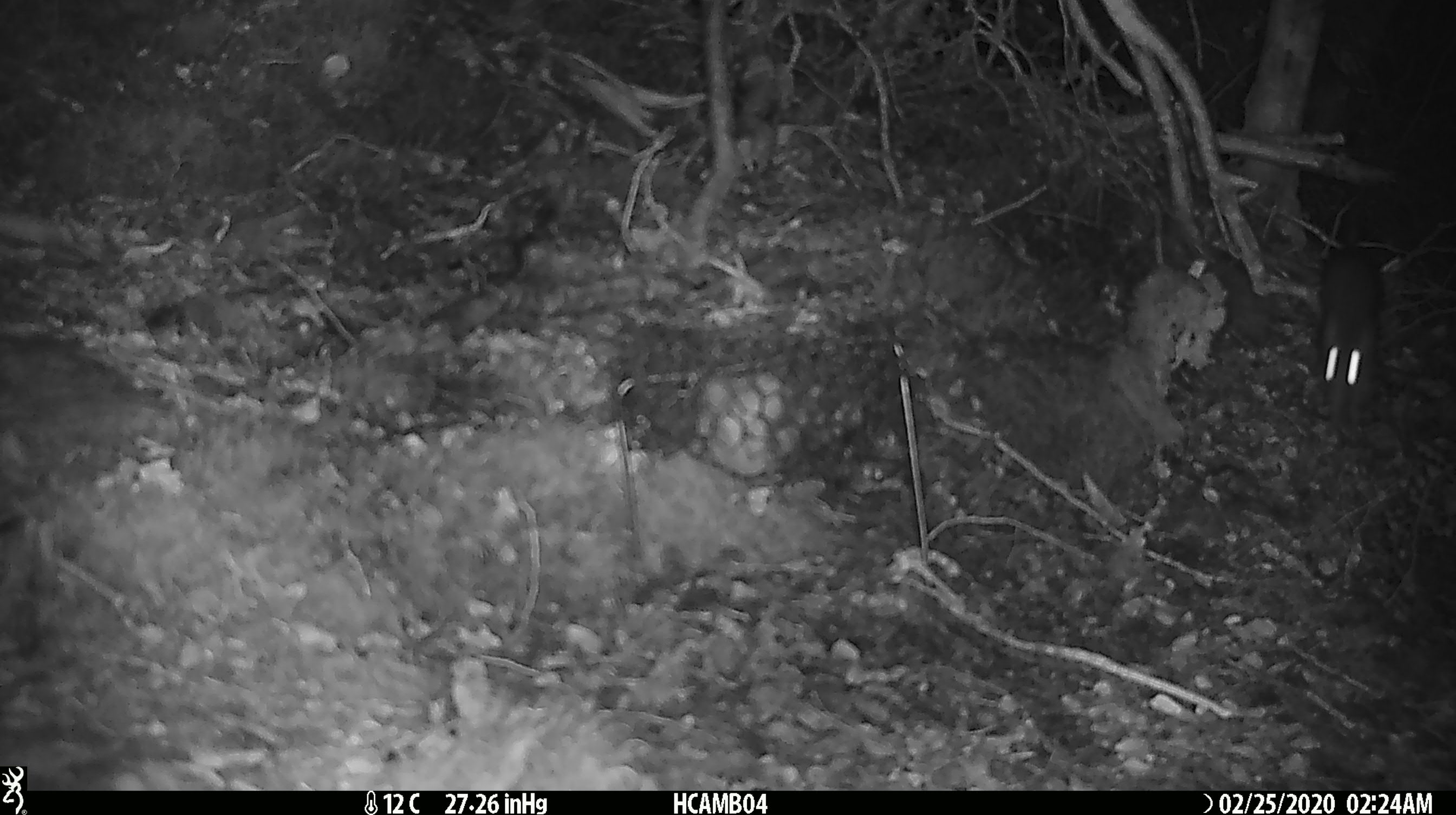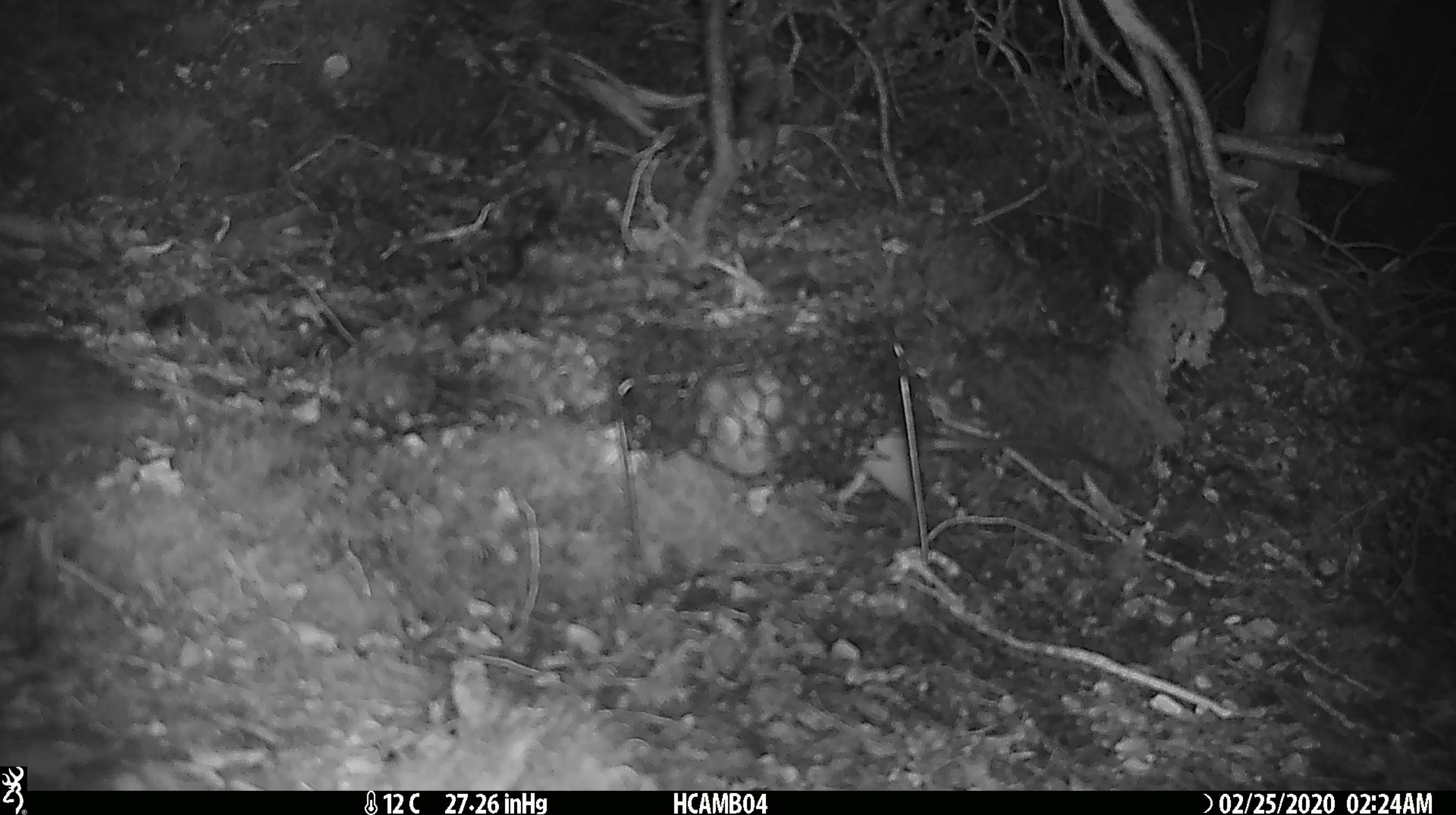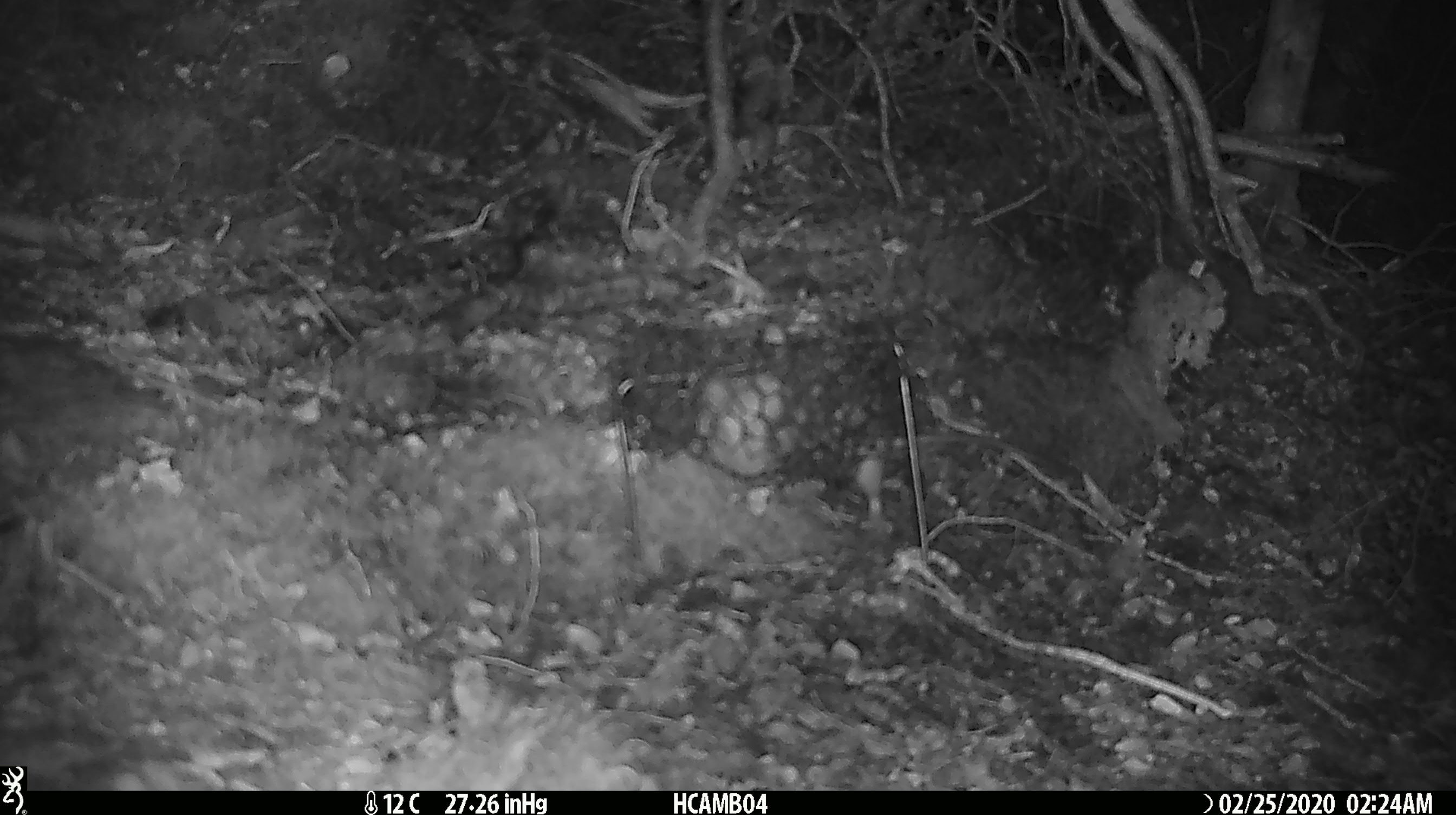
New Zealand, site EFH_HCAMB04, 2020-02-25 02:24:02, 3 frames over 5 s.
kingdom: Animalia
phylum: Chordata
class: Mammalia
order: Rodentia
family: Muridae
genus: Mus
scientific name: Mus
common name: mouse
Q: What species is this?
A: Mouse (Mus).